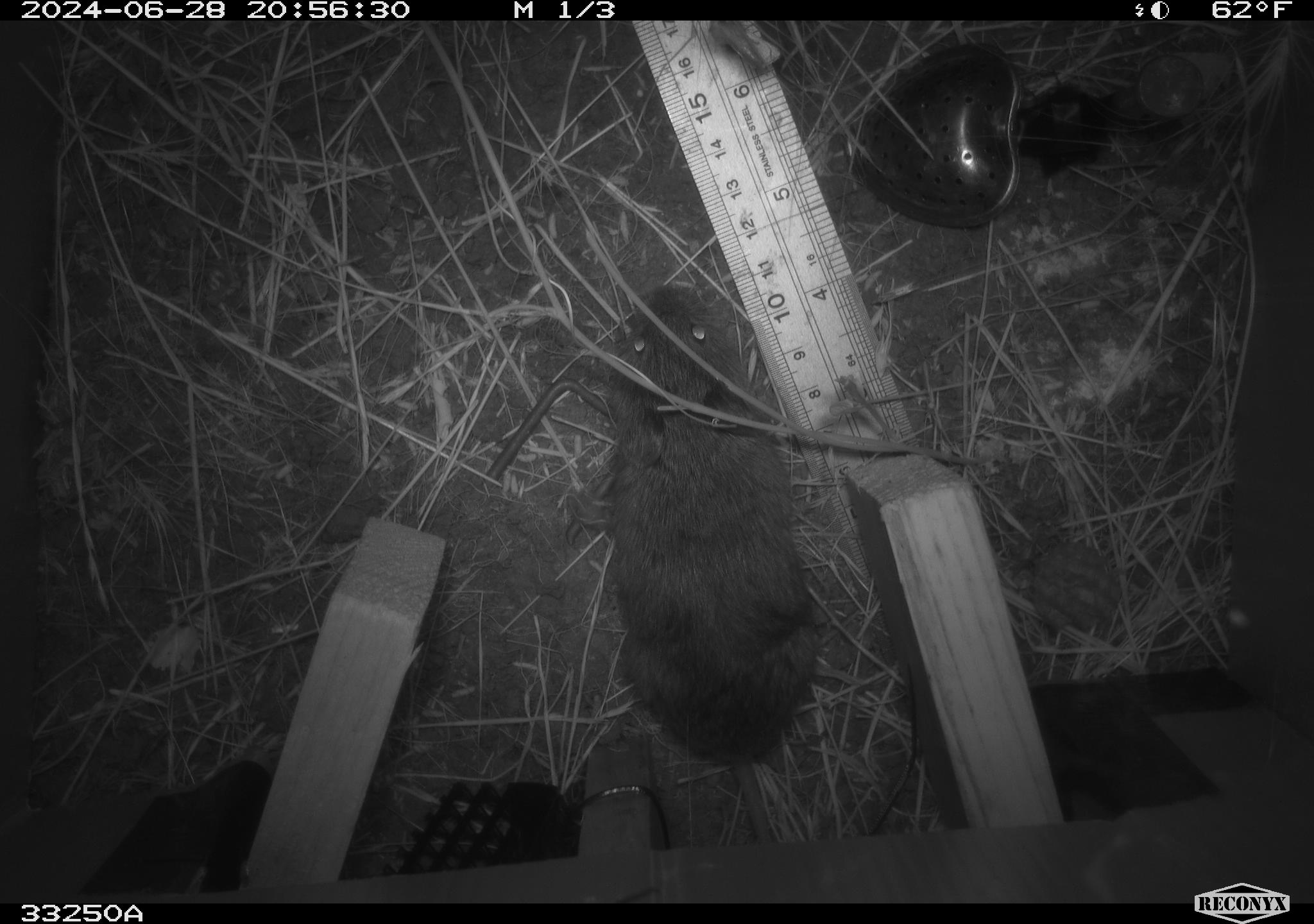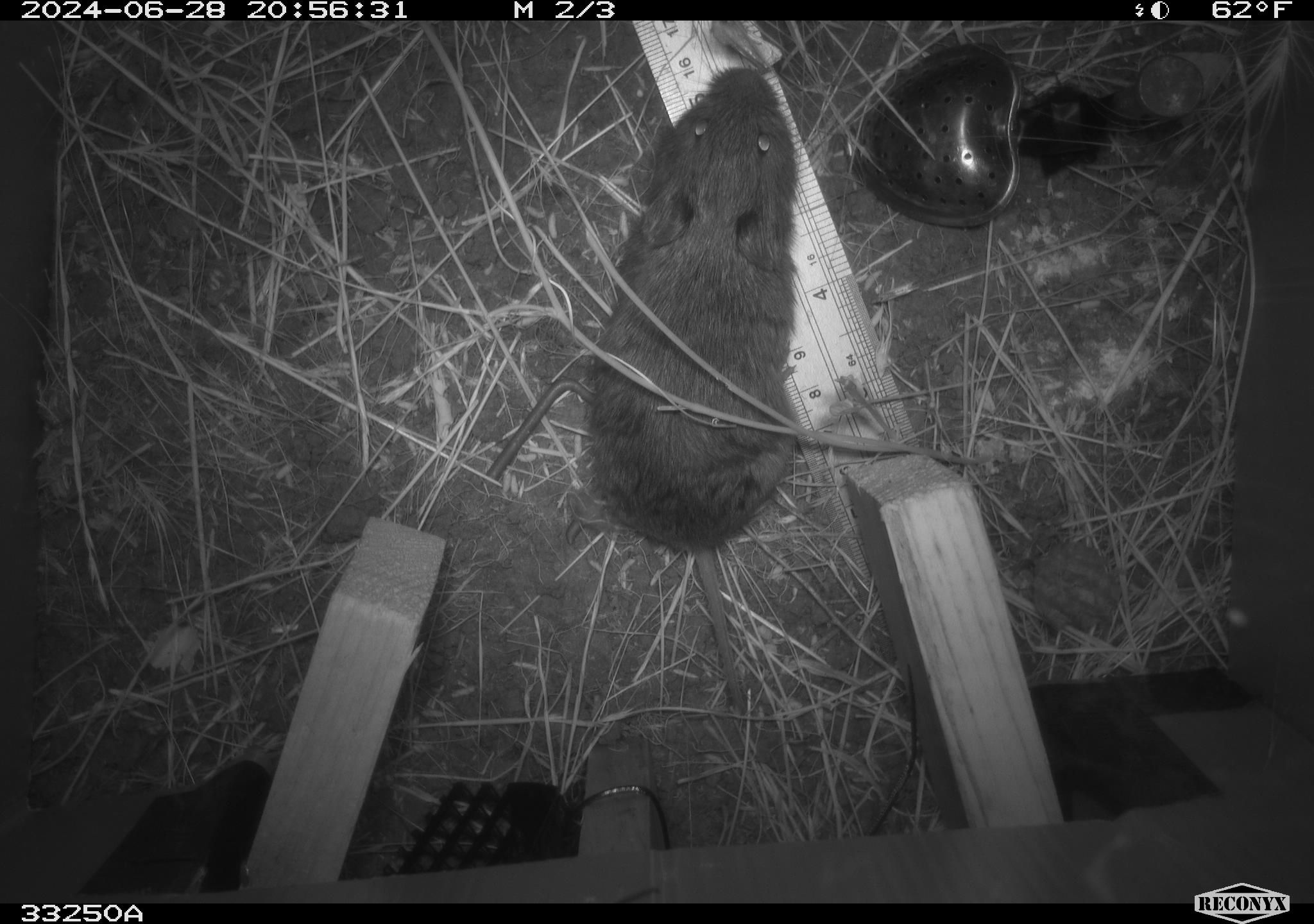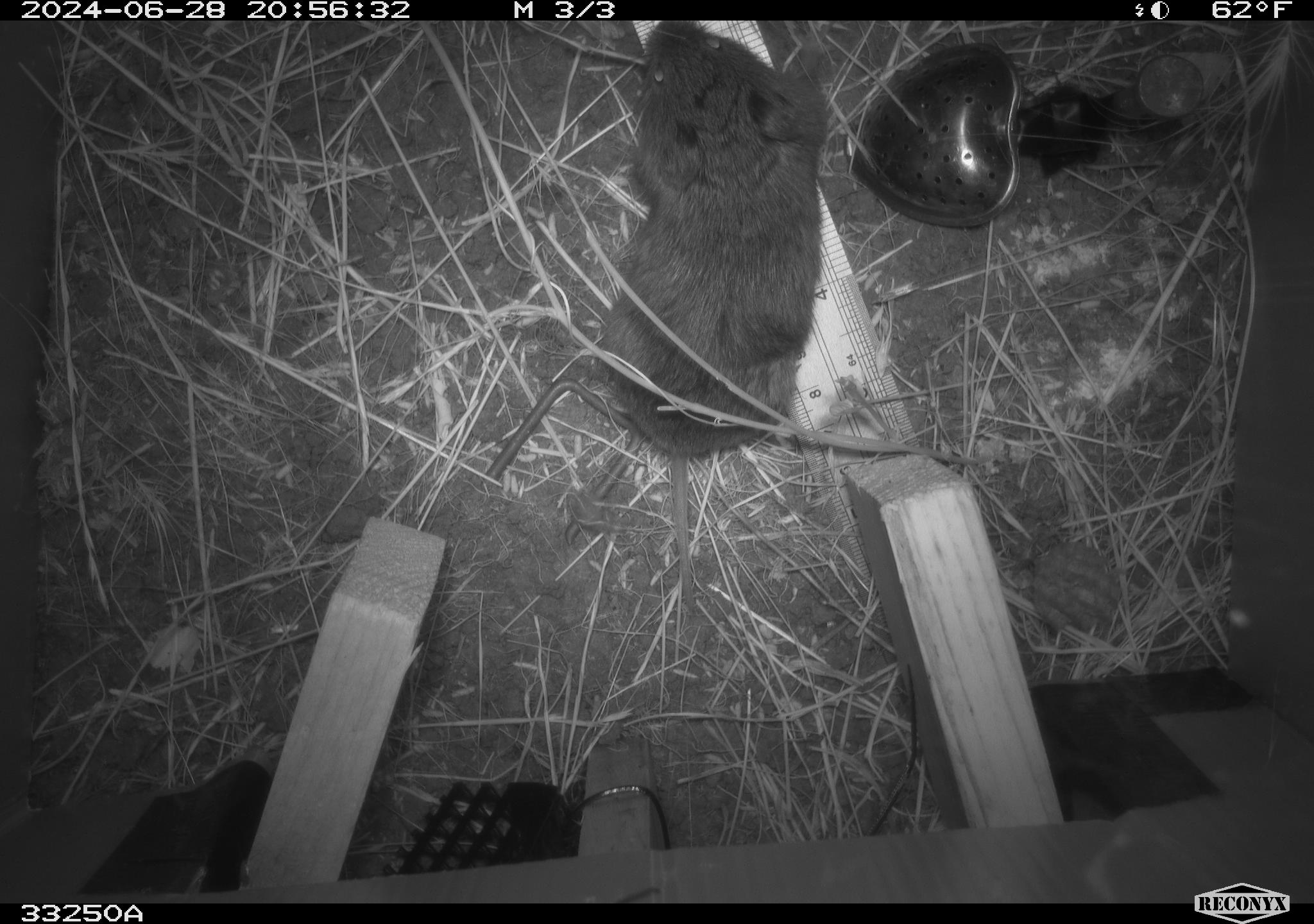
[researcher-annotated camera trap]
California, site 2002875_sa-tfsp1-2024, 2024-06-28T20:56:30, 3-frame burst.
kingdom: Animalia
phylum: Chordata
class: Mammalia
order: Rodentia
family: Cricetidae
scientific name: Arvicolinae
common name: voles, lemmings, and muskrats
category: arvicolinae subfamily